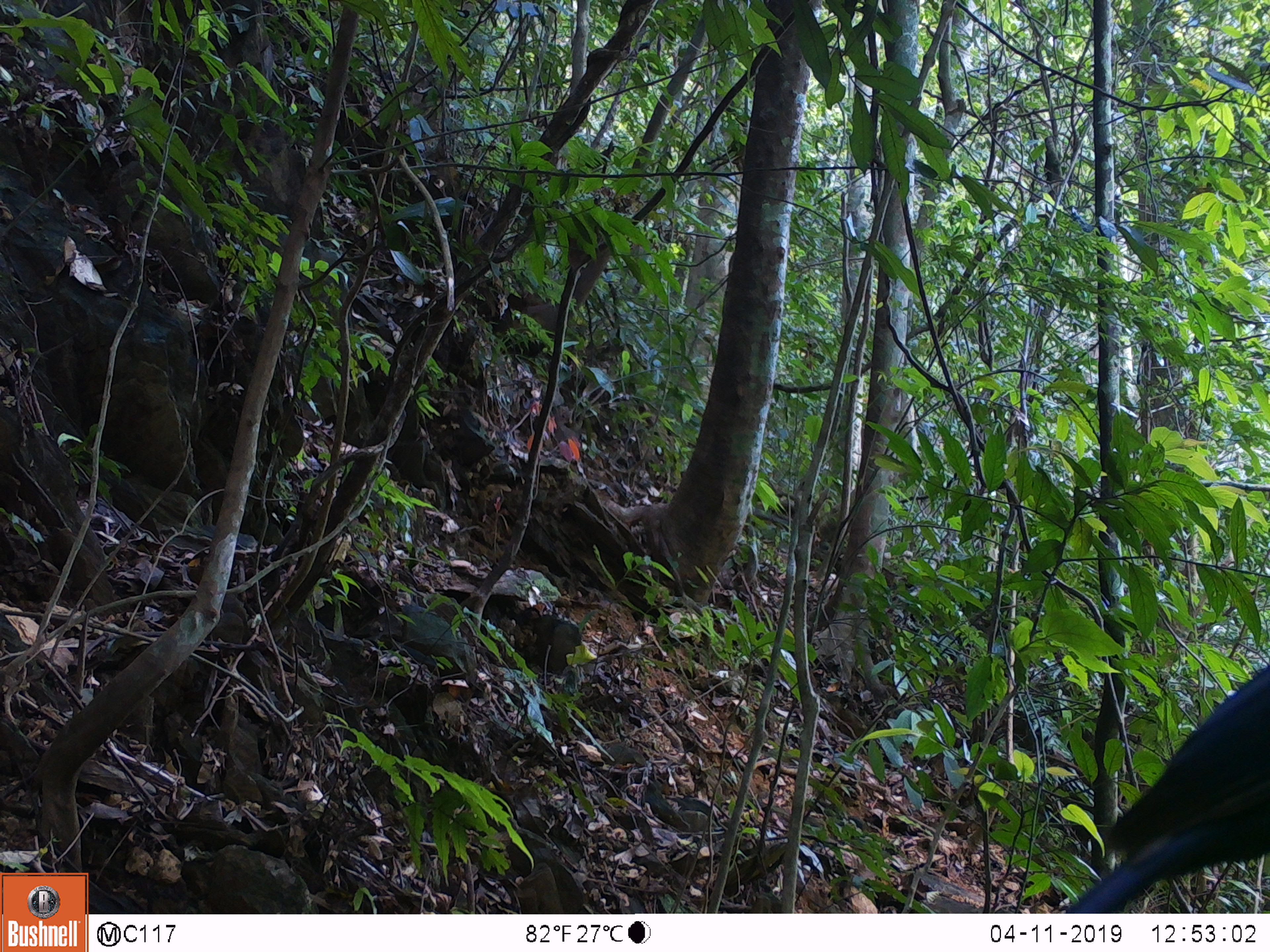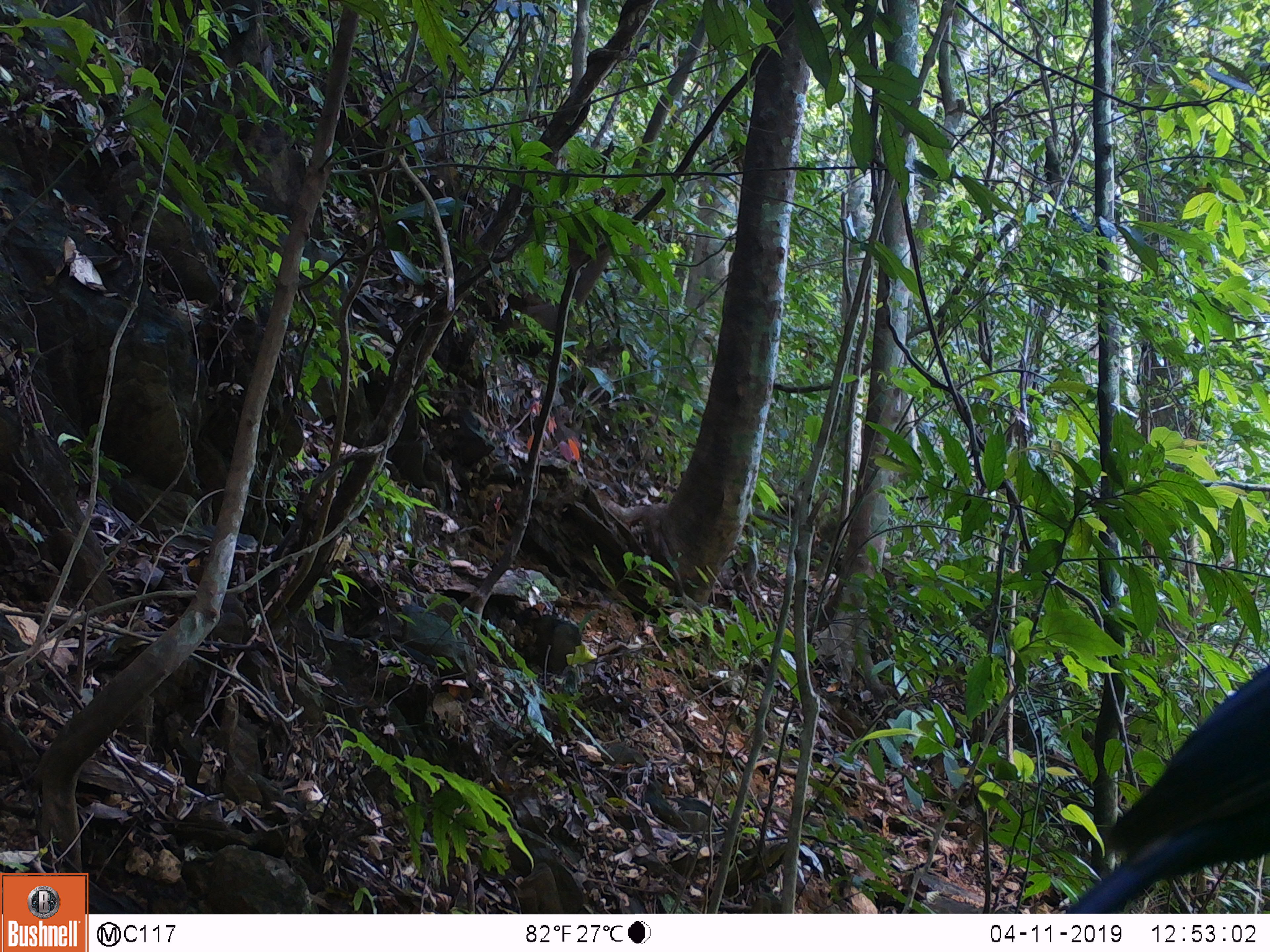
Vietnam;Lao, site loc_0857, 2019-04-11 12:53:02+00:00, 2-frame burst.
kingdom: Animalia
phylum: Chordata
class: Aves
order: Passeriformes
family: Muscicapidae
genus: Myophonus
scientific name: Myophonus caeruleus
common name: blue whistling thrush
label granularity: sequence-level